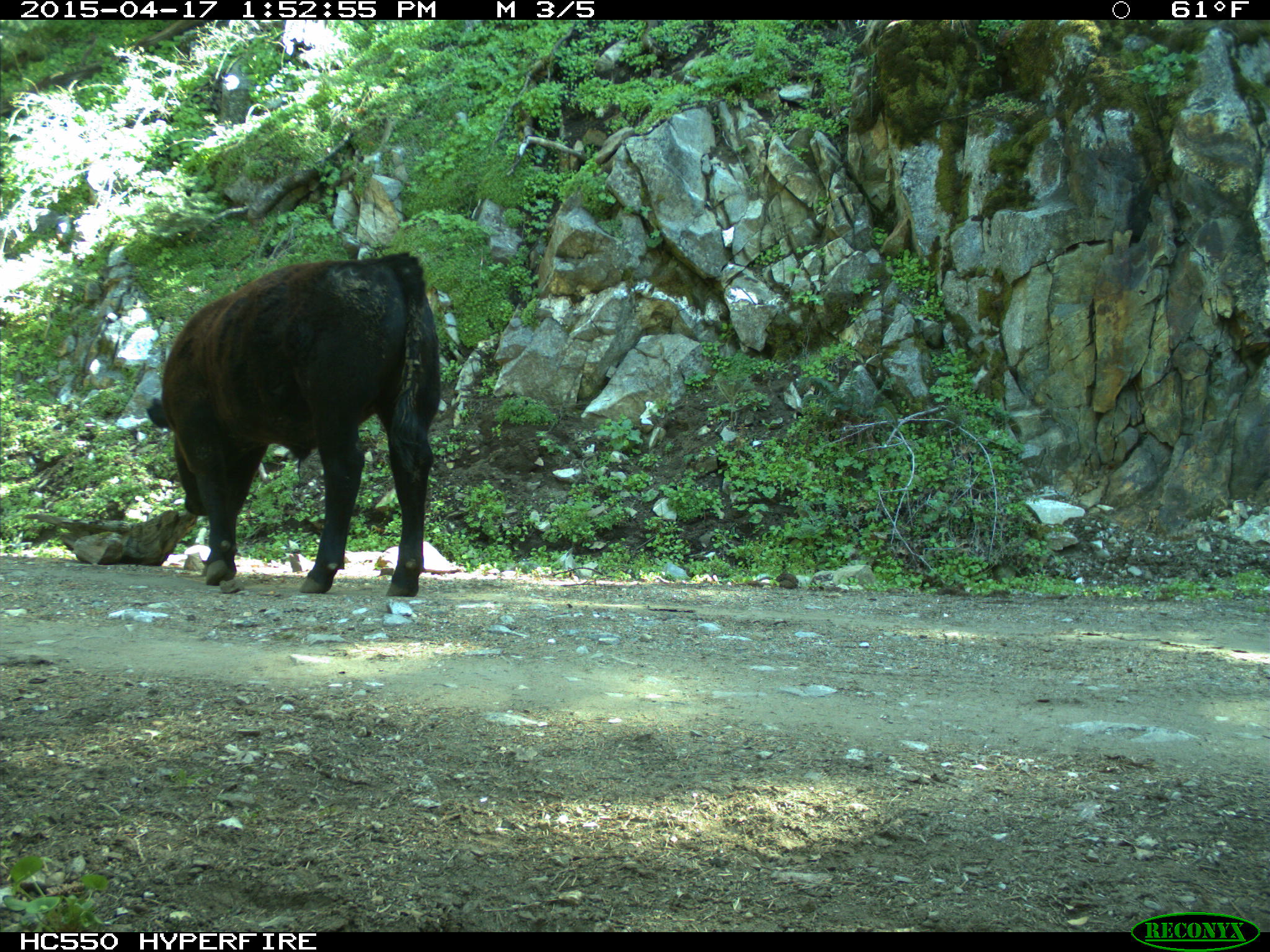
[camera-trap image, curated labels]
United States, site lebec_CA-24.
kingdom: Animalia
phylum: Chordata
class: Mammalia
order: Artiodactyla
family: Bovidae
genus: Bos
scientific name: Bos taurus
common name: domestic cow